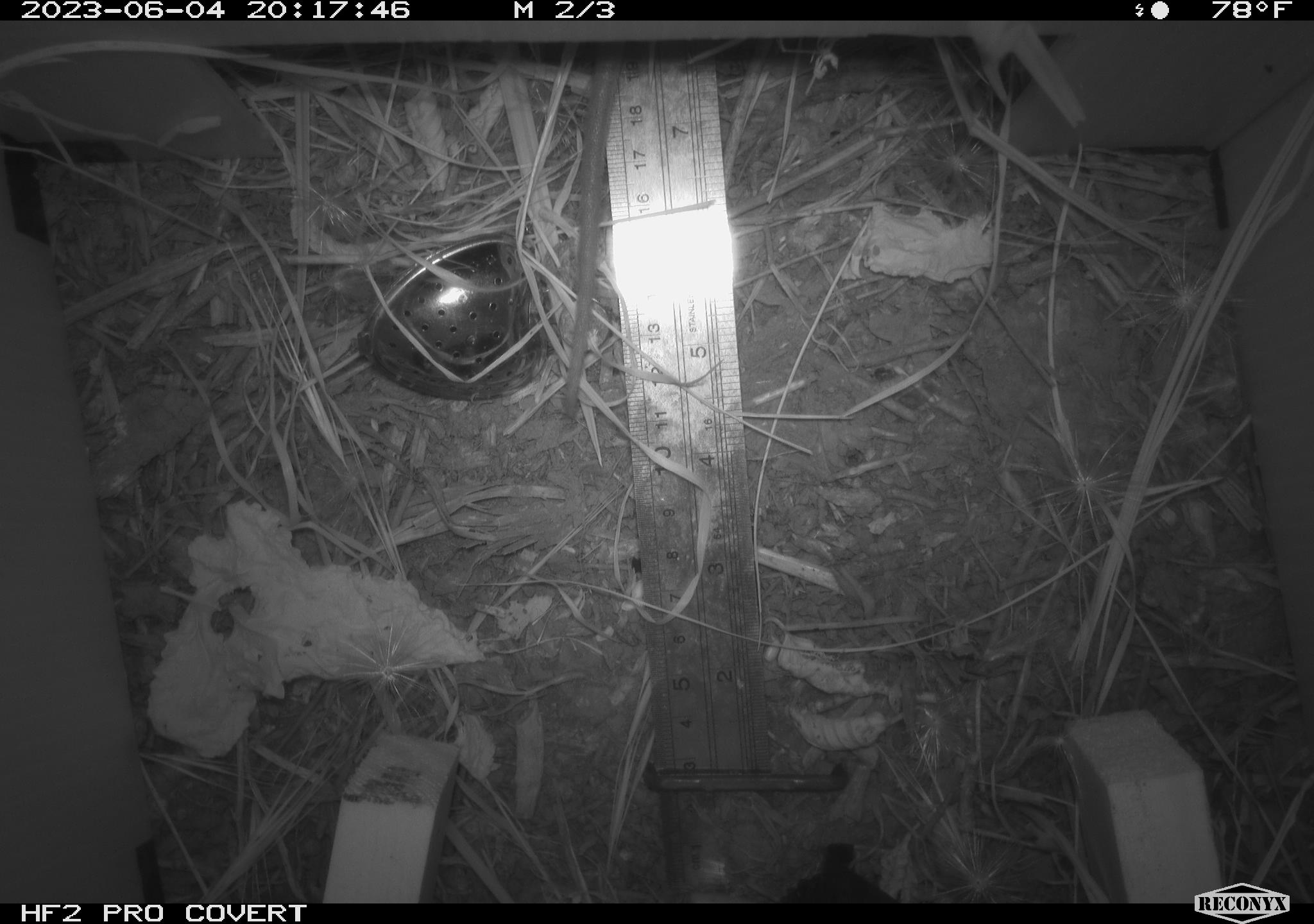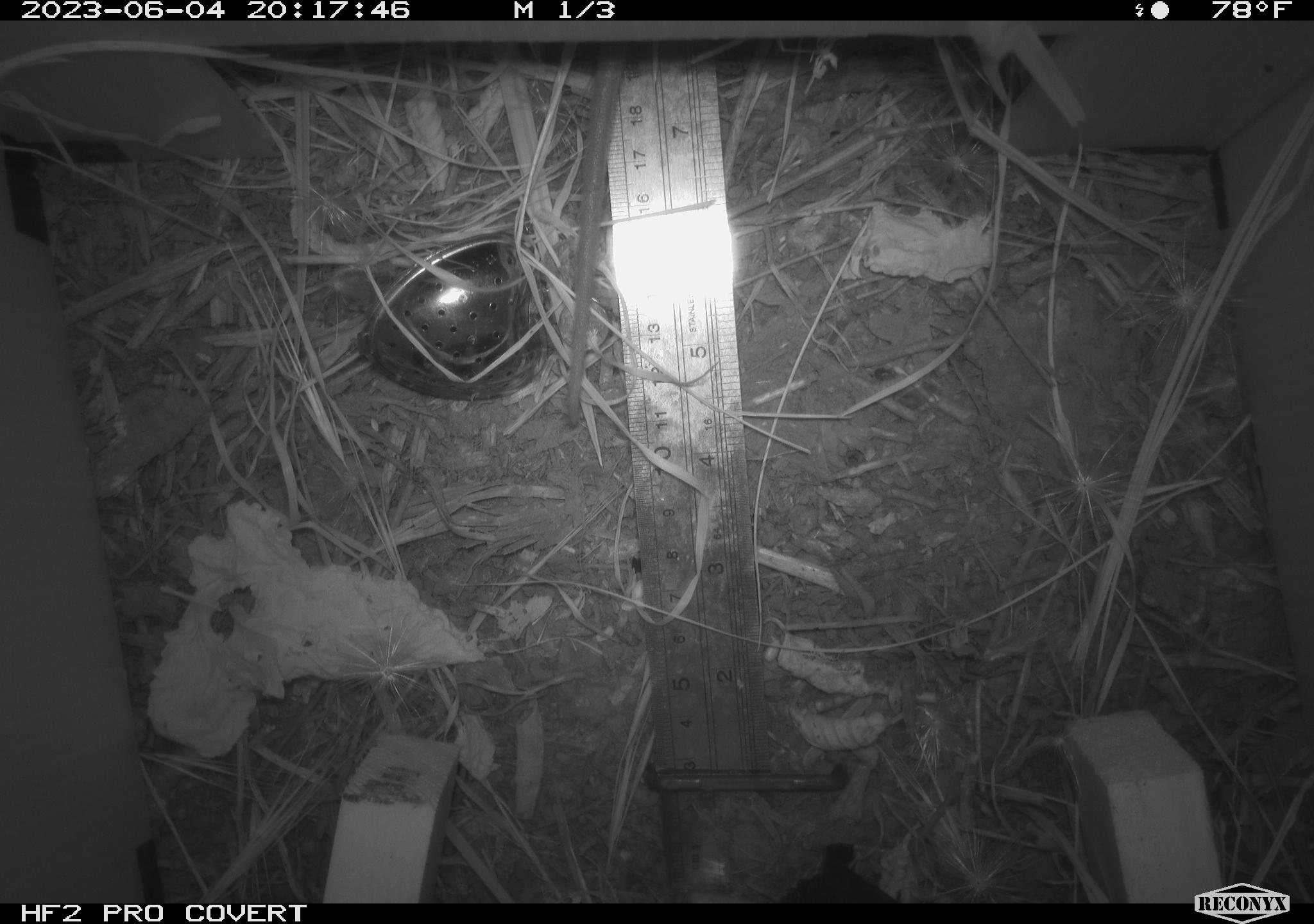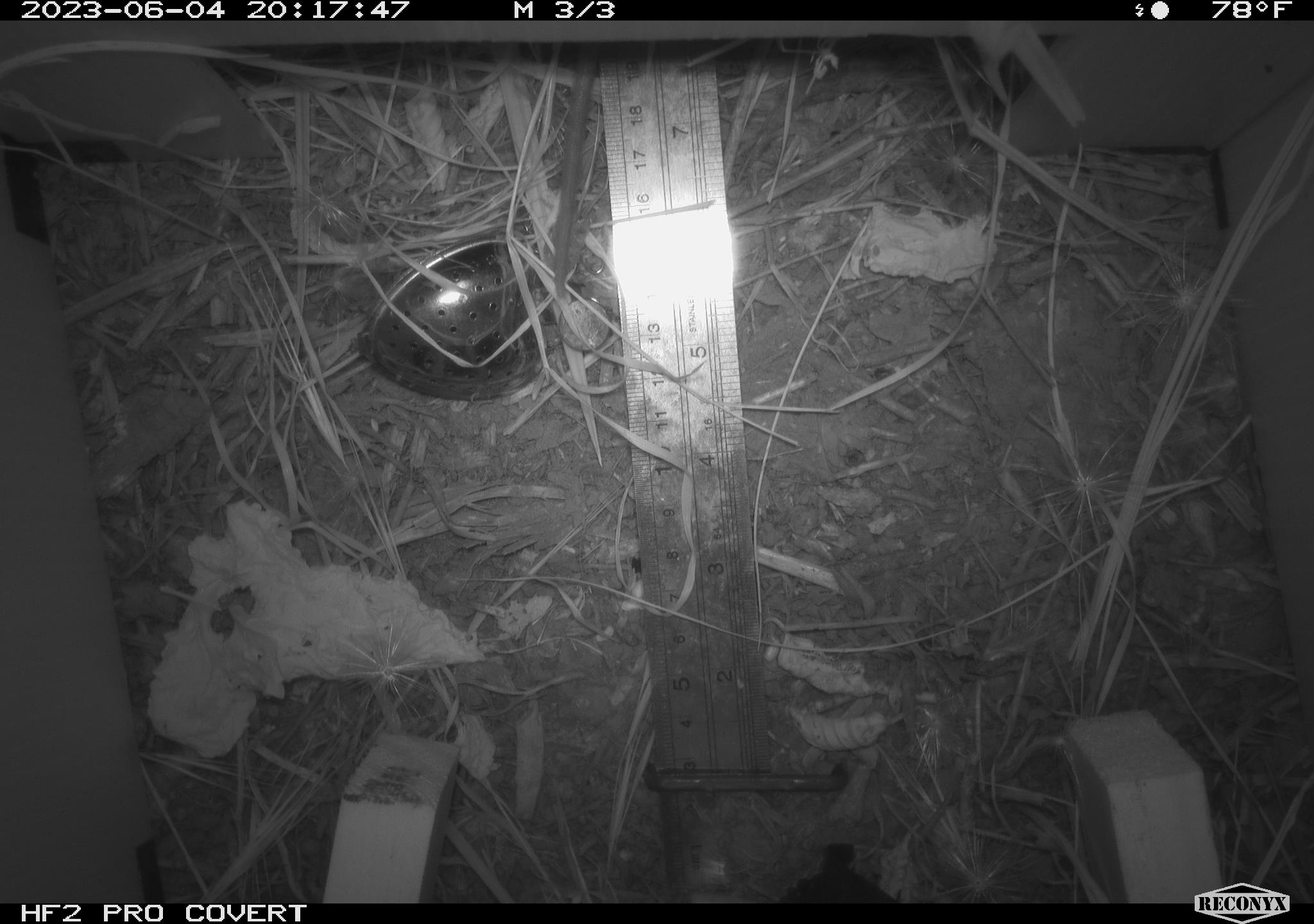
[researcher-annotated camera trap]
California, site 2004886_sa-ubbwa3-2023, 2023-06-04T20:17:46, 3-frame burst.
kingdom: Animalia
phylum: Chordata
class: Mammalia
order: Rodentia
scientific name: Rodentia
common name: mouse species